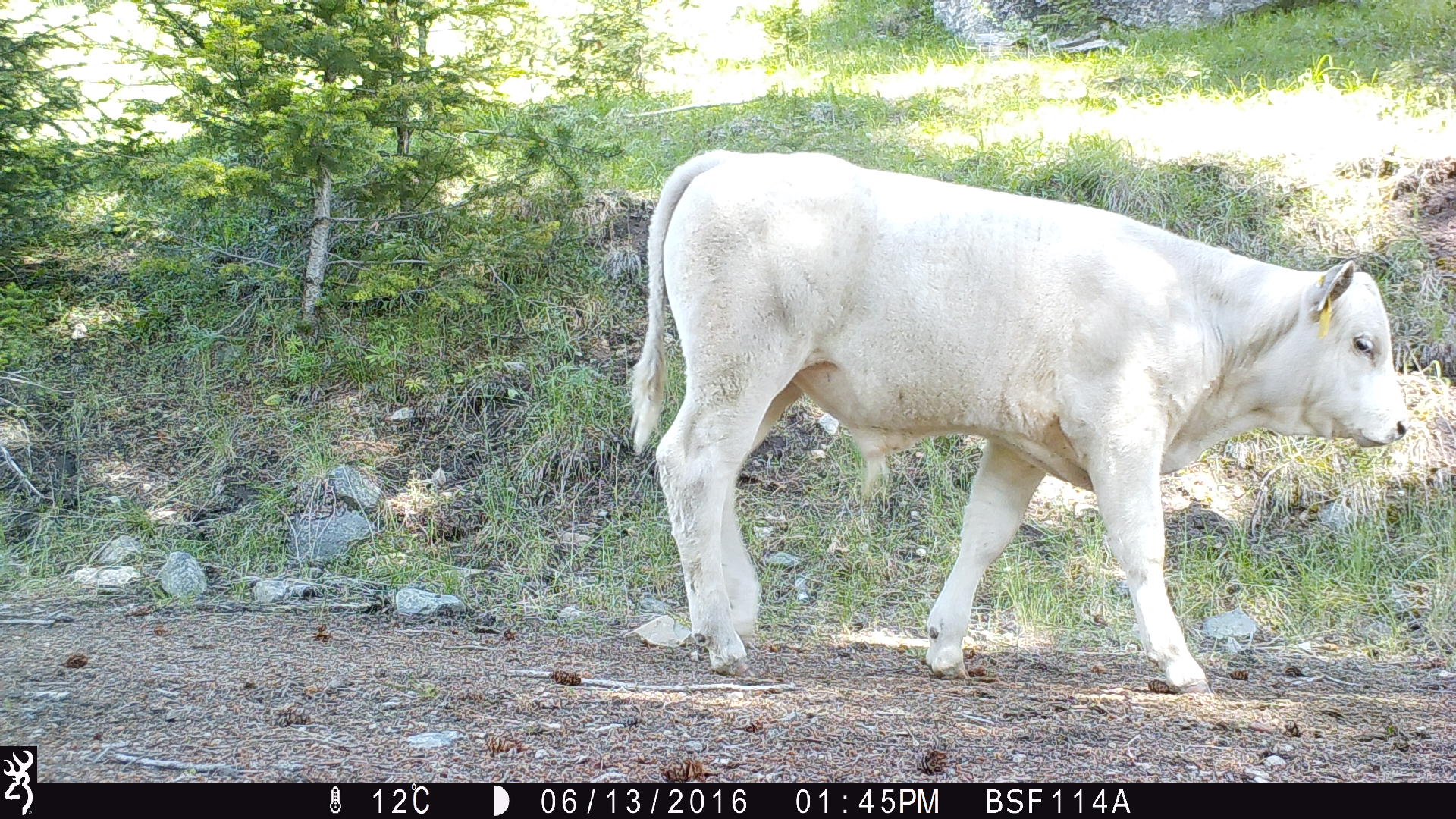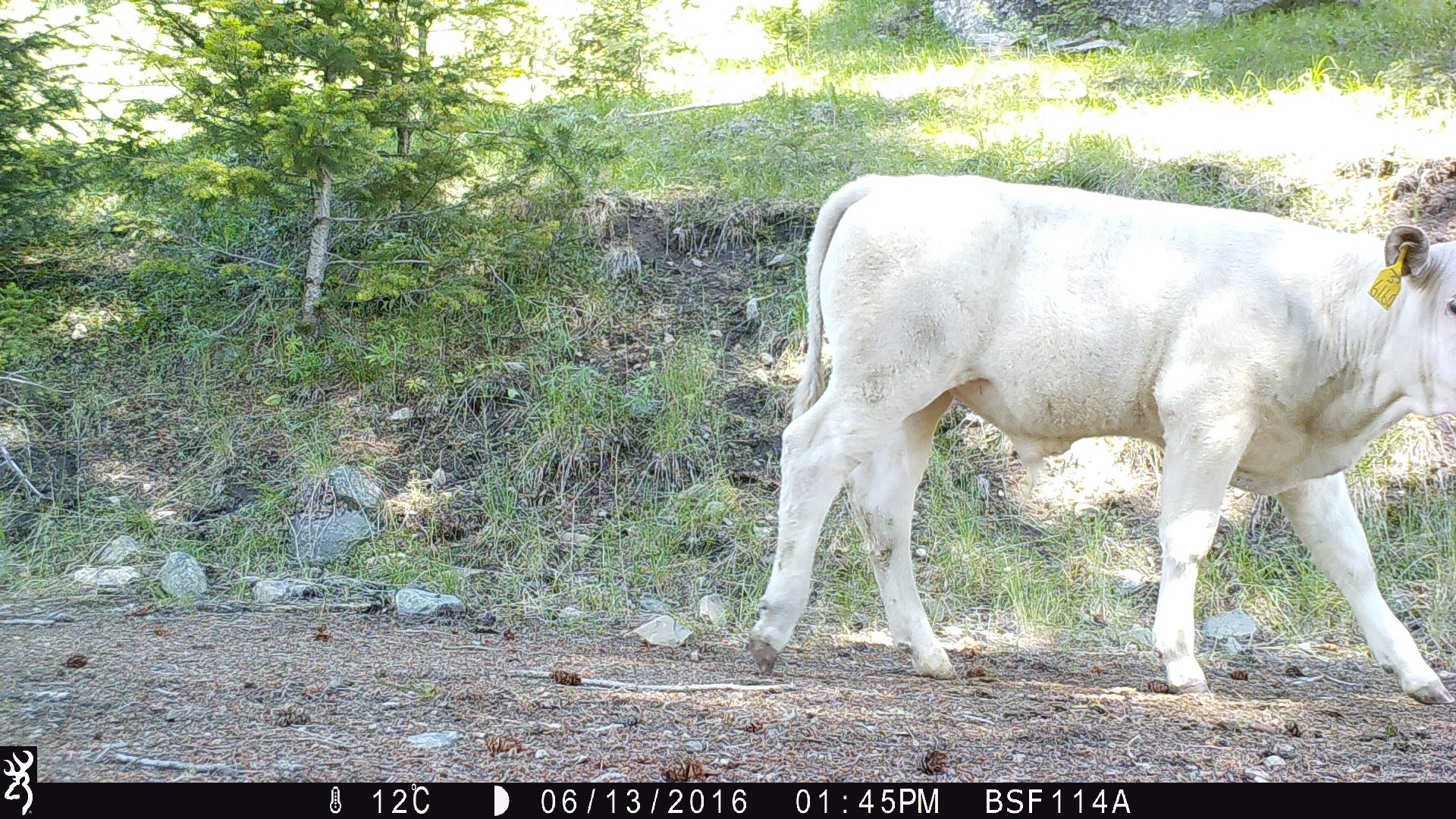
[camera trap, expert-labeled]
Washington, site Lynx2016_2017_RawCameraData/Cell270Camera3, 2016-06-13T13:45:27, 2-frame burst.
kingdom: Animalia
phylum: Chordata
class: Mammalia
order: Artiodactyla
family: Bovidae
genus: Bos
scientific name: Bos taurus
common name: domestic cattle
Domestic cattle (Bos taurus). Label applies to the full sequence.